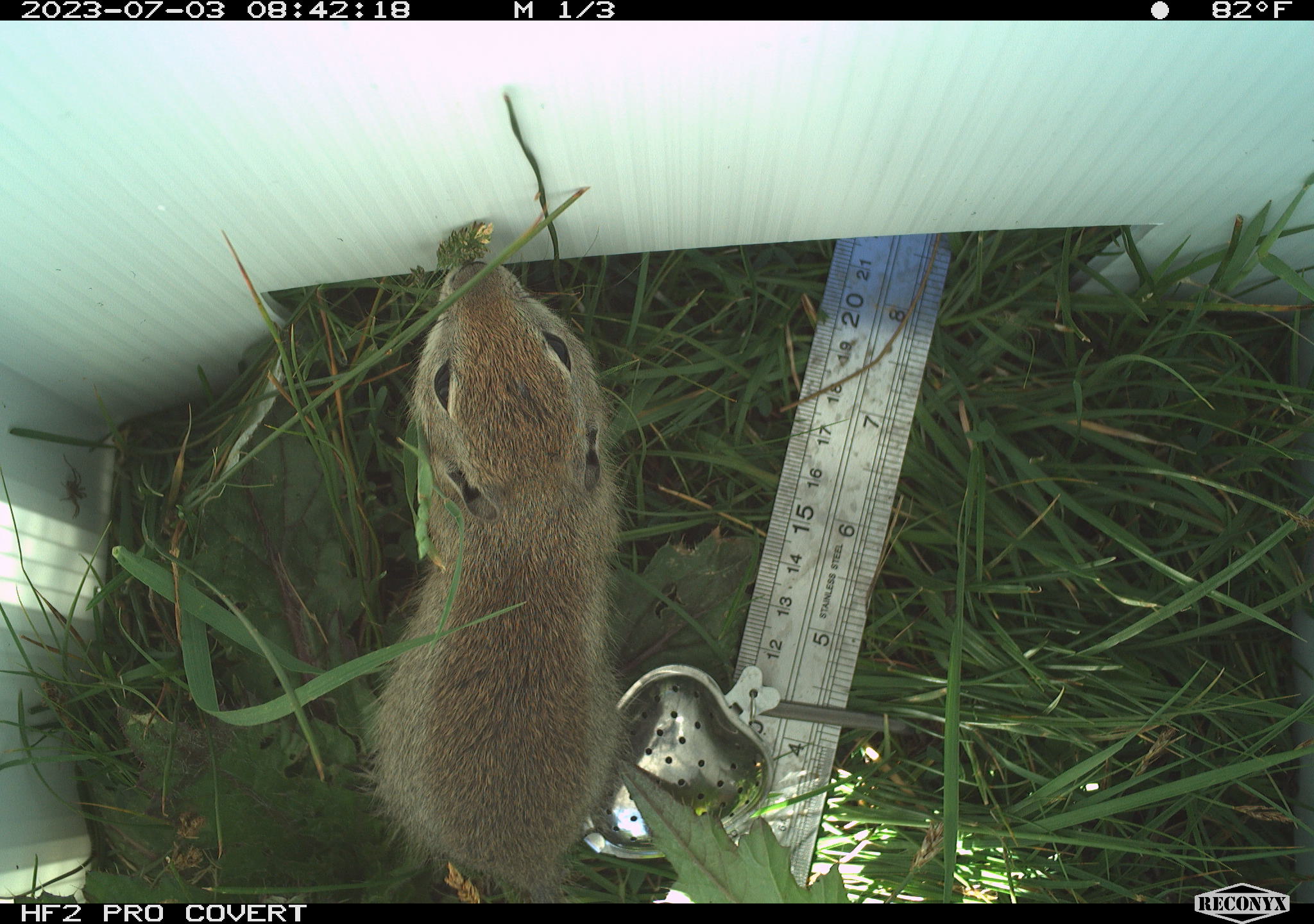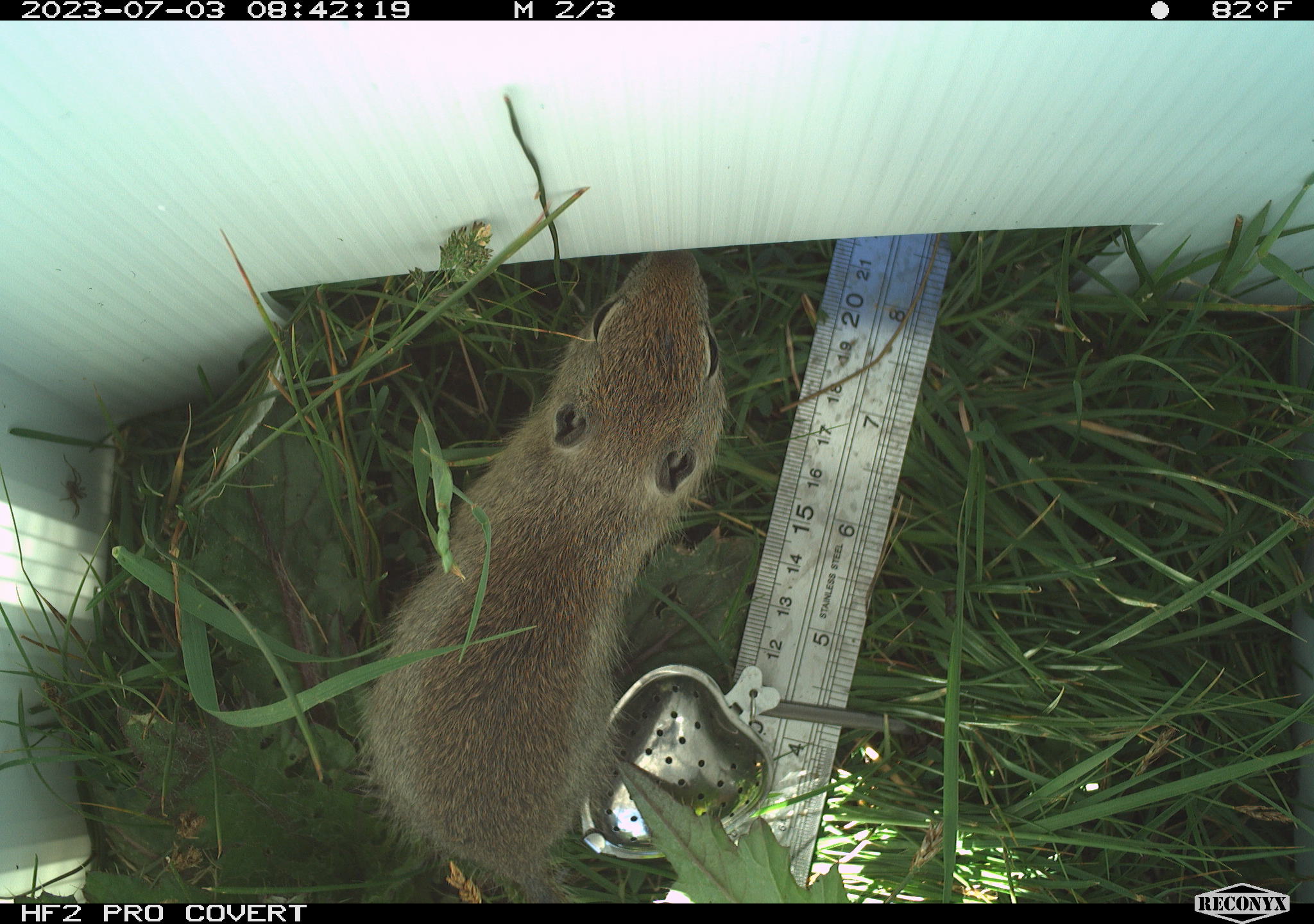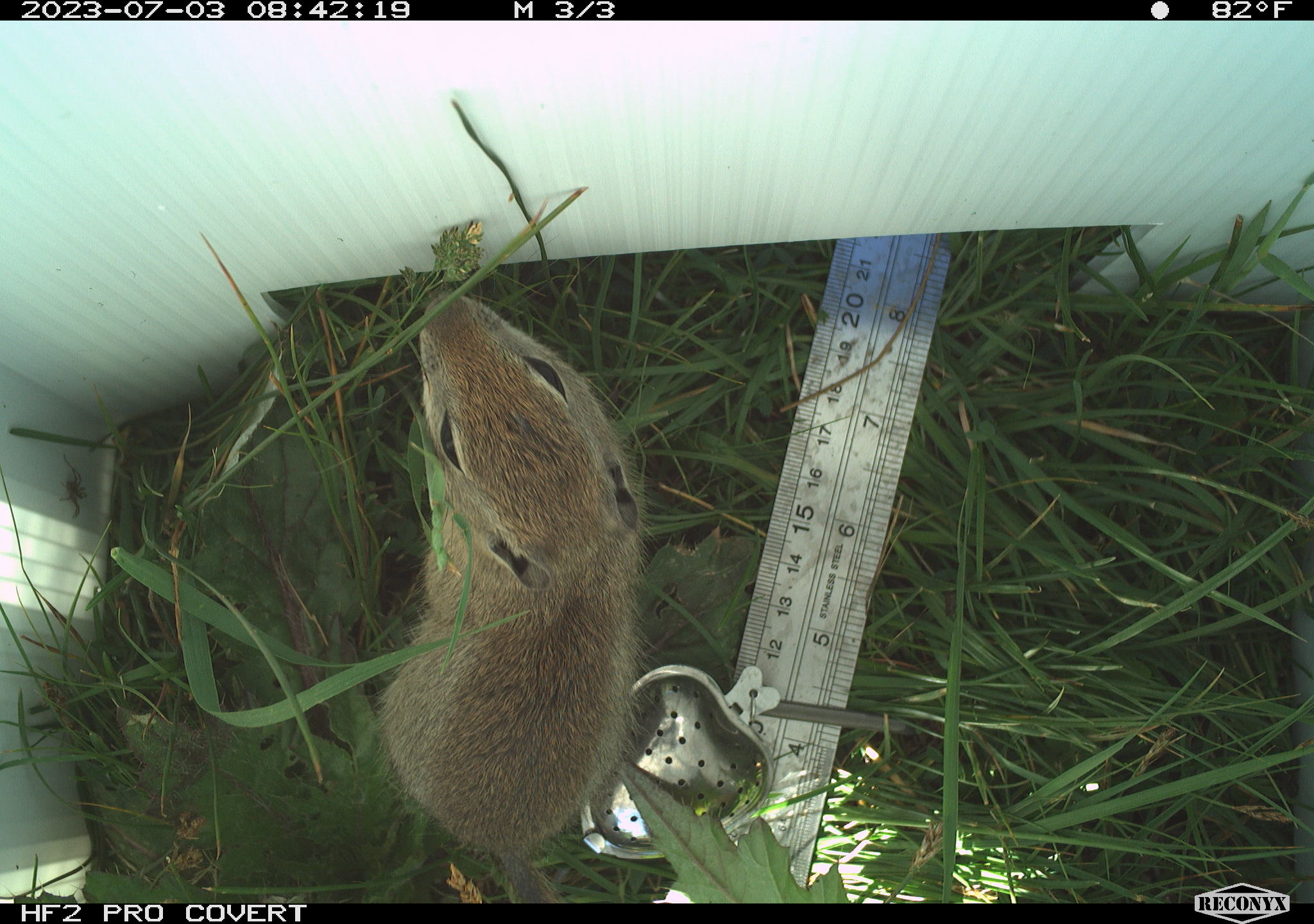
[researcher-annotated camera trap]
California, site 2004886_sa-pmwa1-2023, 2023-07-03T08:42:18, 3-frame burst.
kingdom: Animalia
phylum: Chordata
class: Mammalia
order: Rodentia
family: Sciuridae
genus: Urocitellus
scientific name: Urocitellus beldingi beldingi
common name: belding's ground squirrel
Belding's ground squirrel (Urocitellus beldingi beldingi).